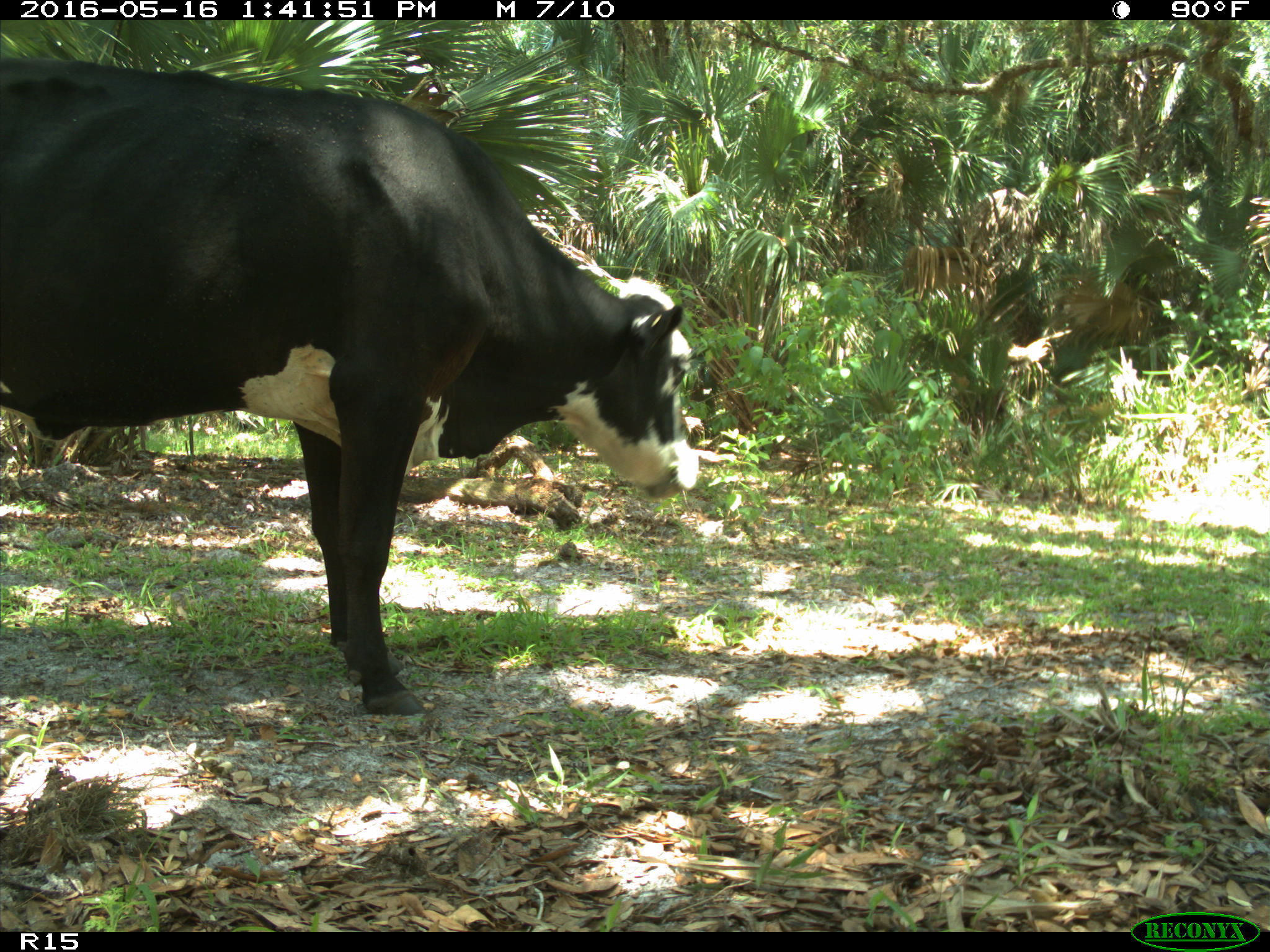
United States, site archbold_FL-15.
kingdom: Animalia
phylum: Chordata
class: Mammalia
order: Artiodactyla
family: Bovidae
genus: Bos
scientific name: Bos taurus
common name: domestic cow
Bos taurus (domestic cow).